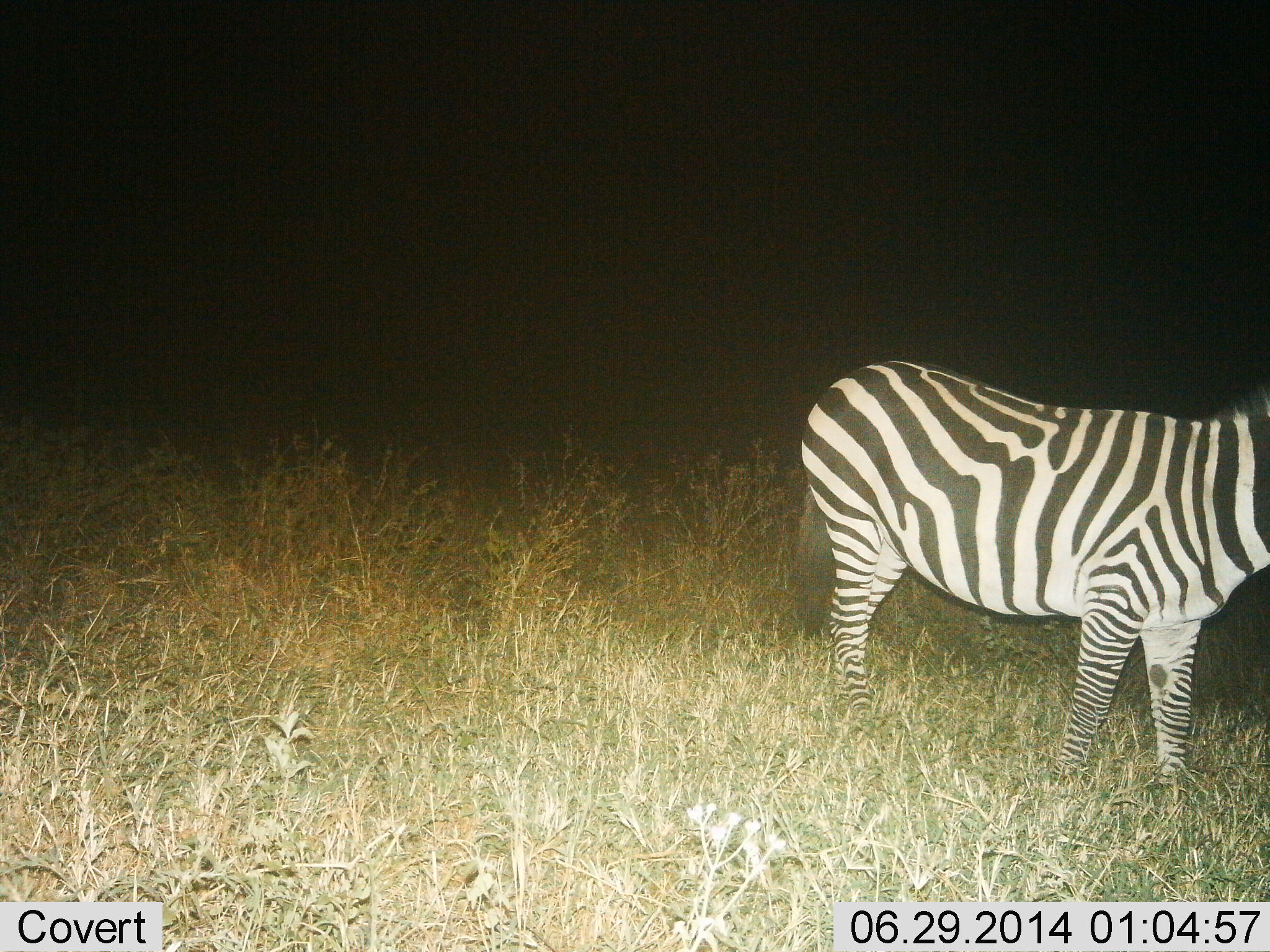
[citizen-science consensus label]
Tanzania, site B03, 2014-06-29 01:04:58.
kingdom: Animalia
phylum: Chordata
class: Mammalia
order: Perissodactyla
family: Equidae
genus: Equus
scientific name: Equus quagga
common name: plains zebra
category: zebra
Zebra (plains zebra) (Equus quagga), count 1. Behavior (volunteer vote fractions): standing 100%, resting 0%, moving 0%, interacting 0%. Young present (vote fraction): 0%. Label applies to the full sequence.